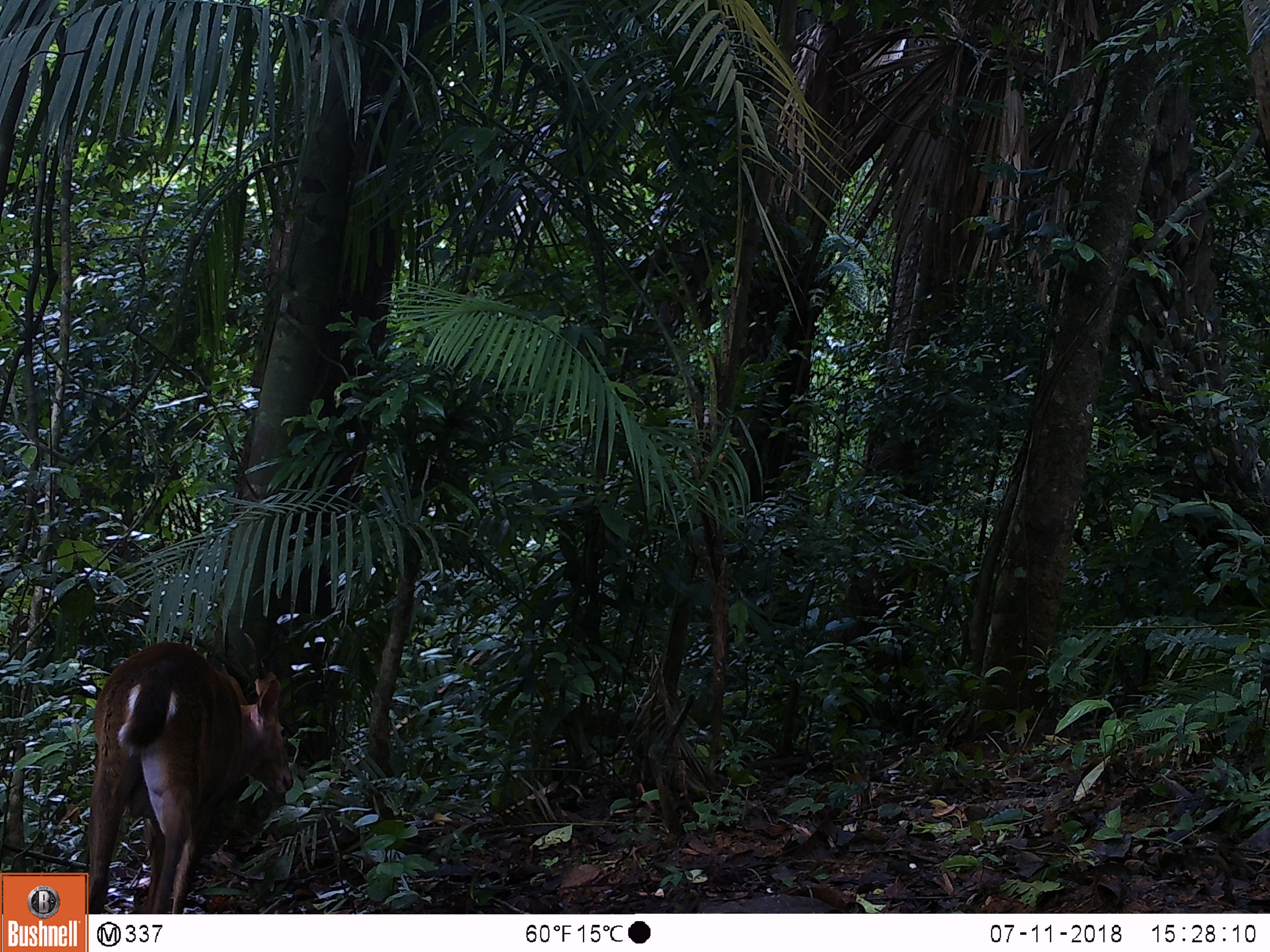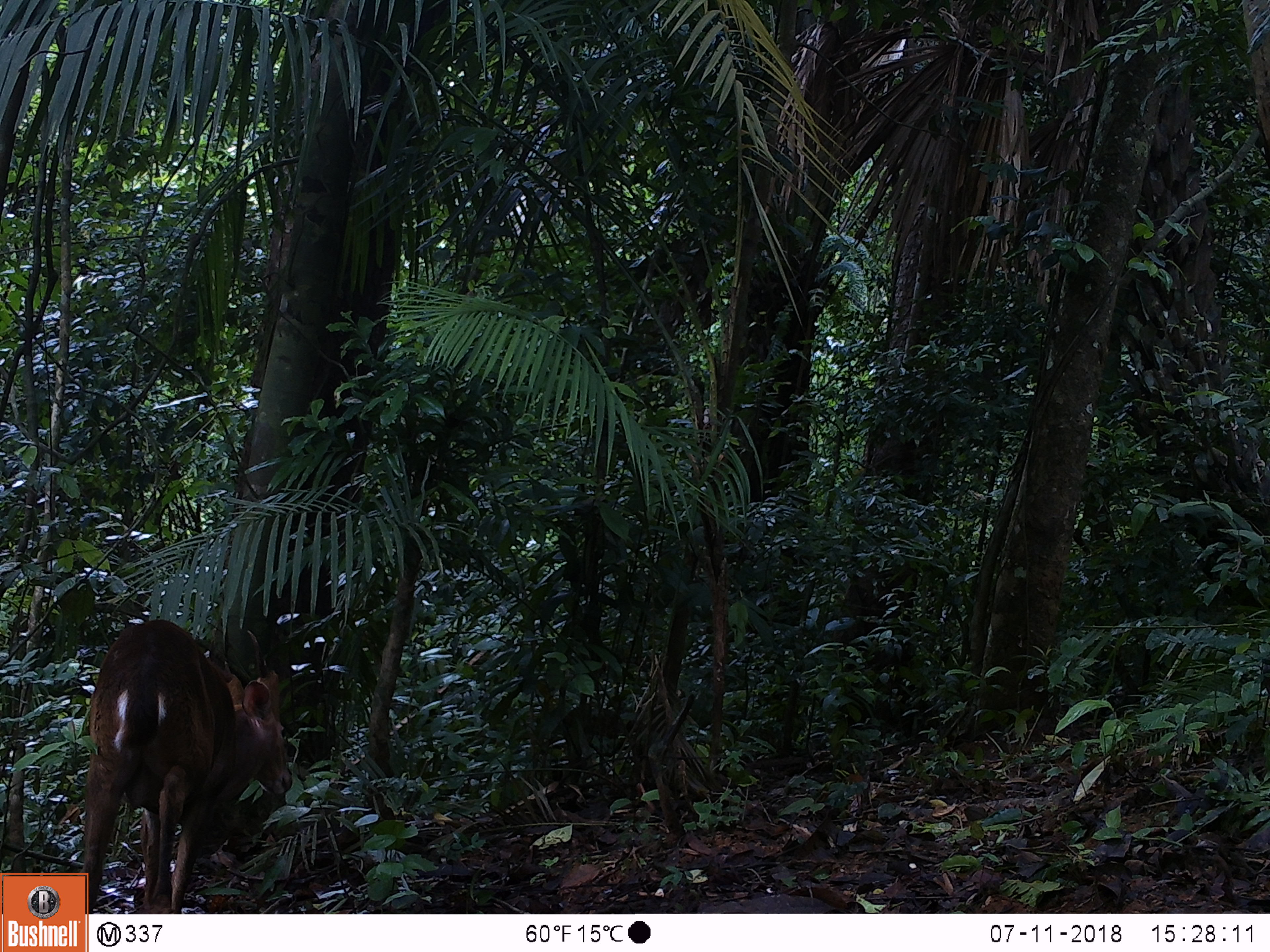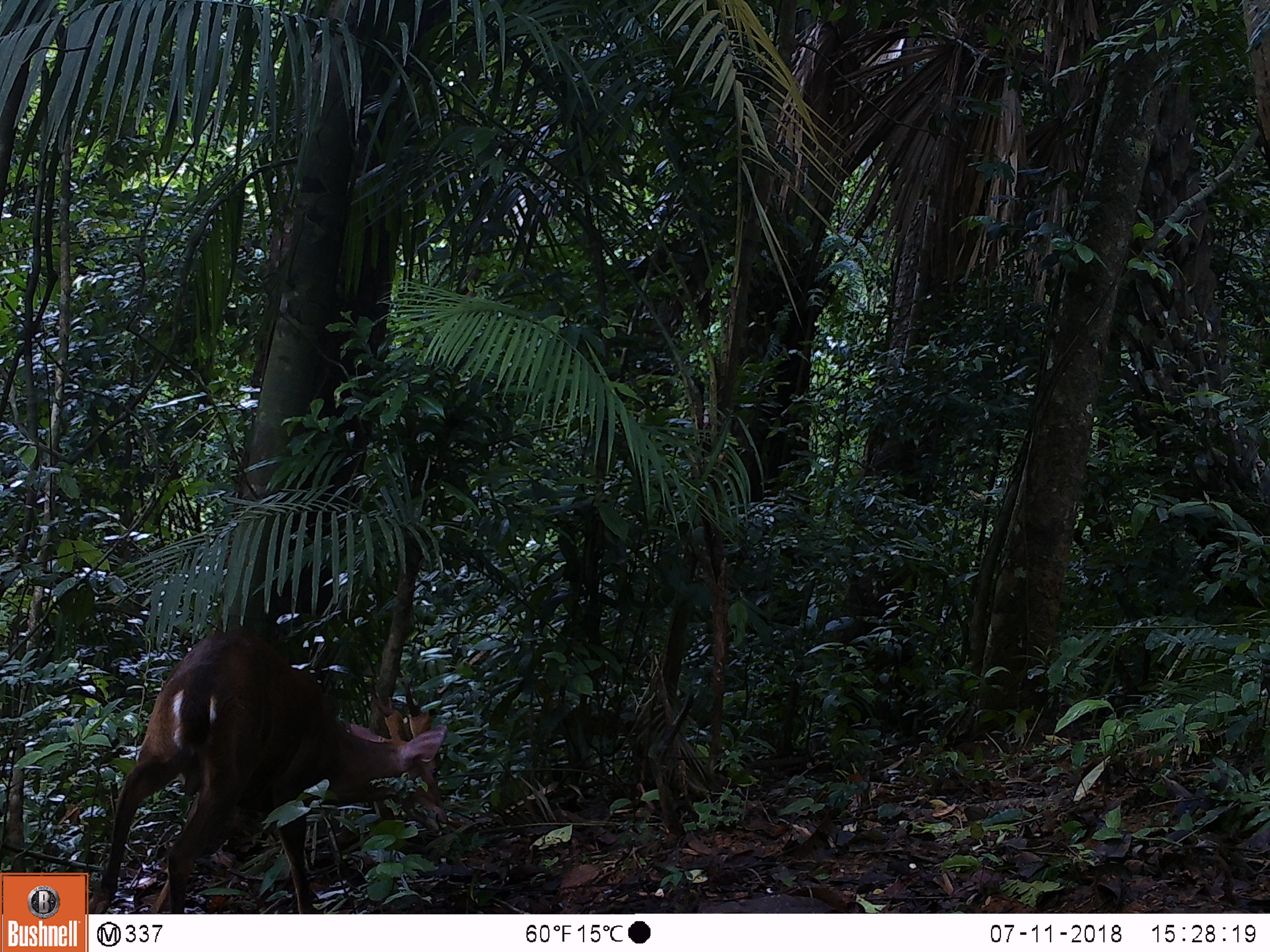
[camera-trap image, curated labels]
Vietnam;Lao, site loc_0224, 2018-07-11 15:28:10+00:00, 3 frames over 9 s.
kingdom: Animalia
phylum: Chordata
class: Mammalia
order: Artiodactyla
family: Cervidae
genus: Muntiacus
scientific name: Muntiacus vuquangensis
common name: large-antlered muntjac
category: large antlered muntjac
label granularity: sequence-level